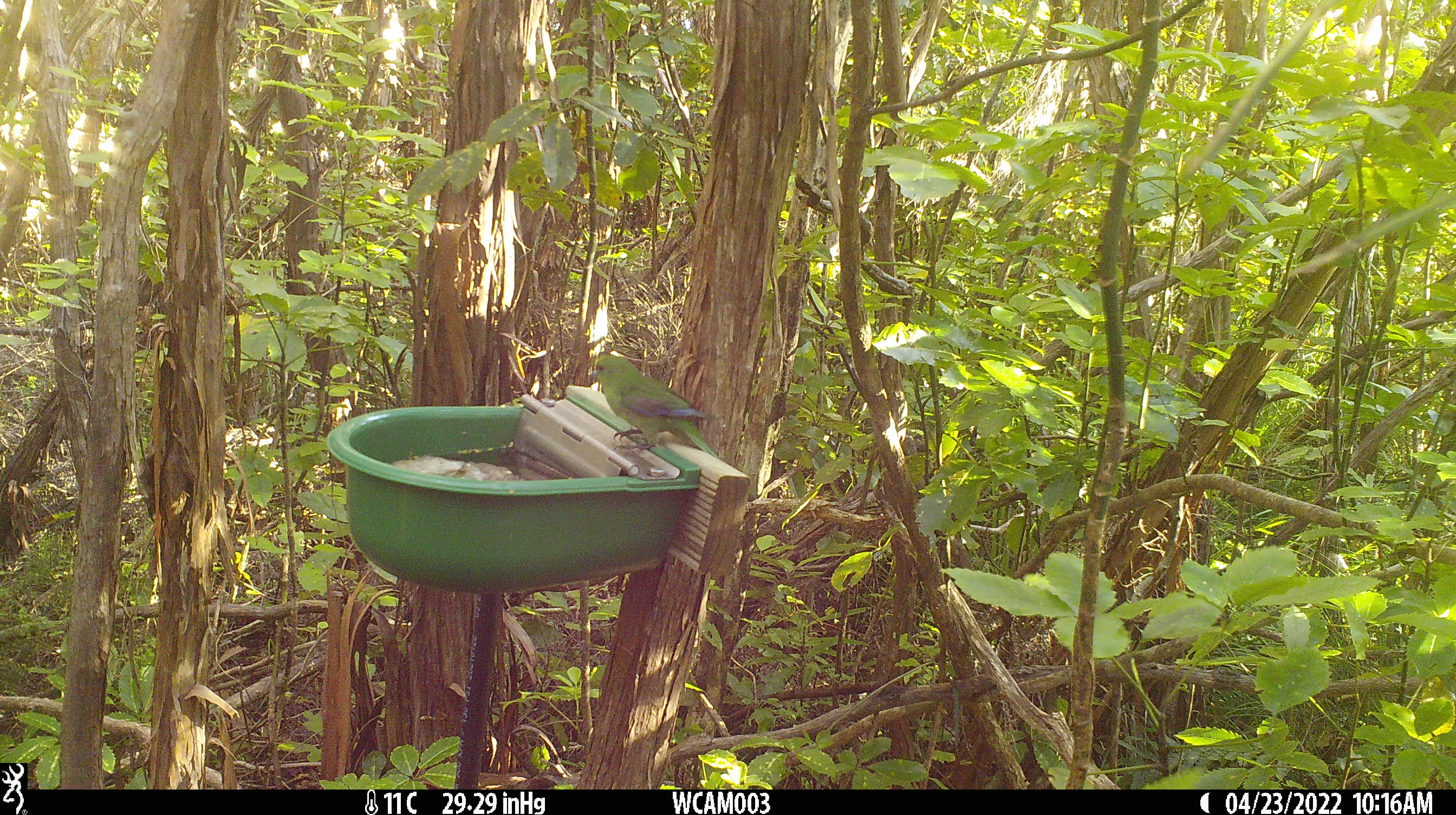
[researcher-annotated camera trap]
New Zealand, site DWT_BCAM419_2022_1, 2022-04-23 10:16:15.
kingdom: Animalia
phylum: Chordata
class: Aves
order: Psittaciformes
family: Psittaculidae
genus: Cyanoramphus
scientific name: Cyanoramphus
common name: parakeet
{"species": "parakeet (Cyanoramphus)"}